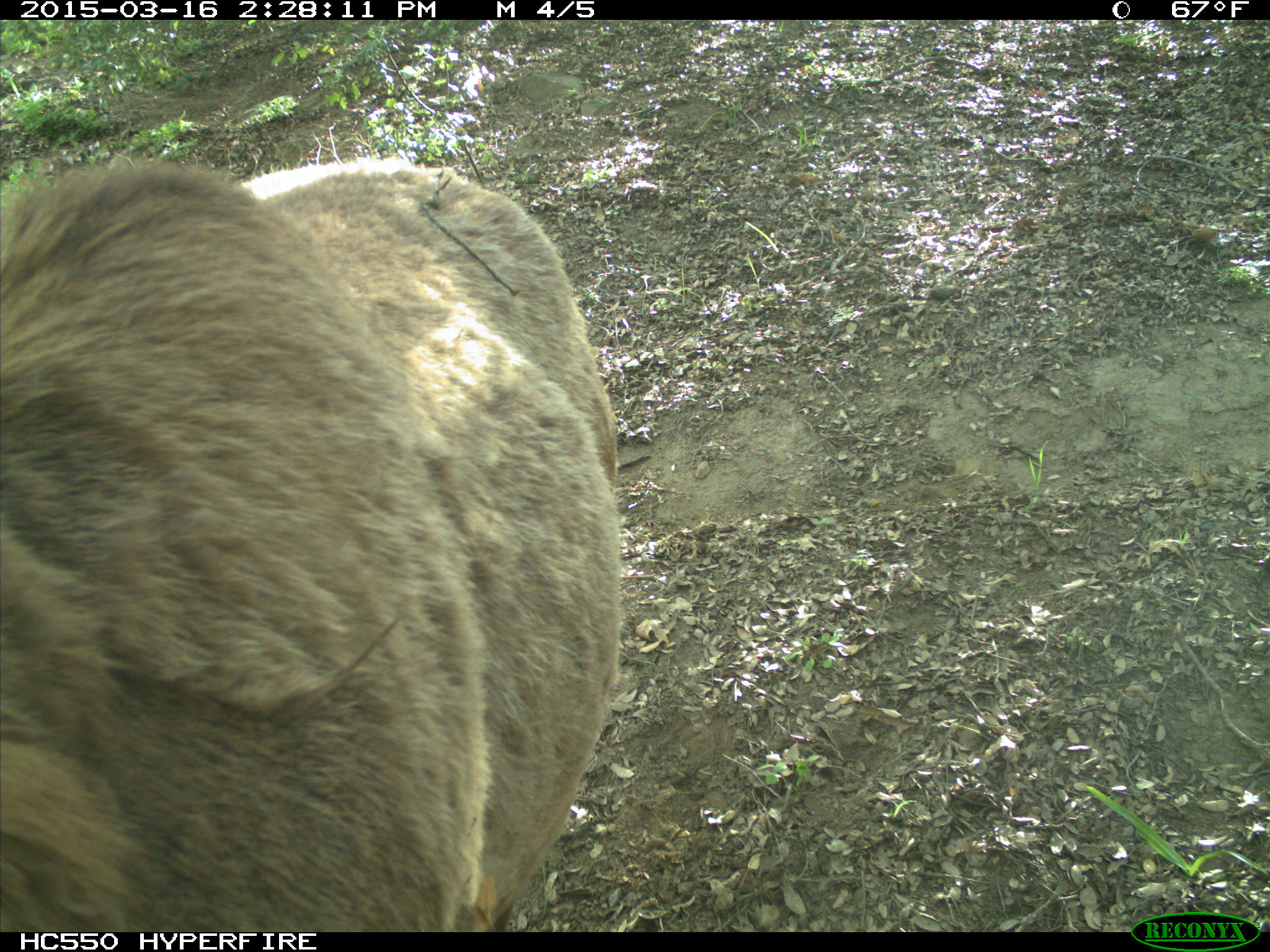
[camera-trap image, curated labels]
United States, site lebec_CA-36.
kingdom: Animalia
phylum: Chordata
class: Mammalia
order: Artiodactyla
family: Cervidae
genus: Cervus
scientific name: Cervus canadensis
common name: elk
Cervus canadensis (elk).